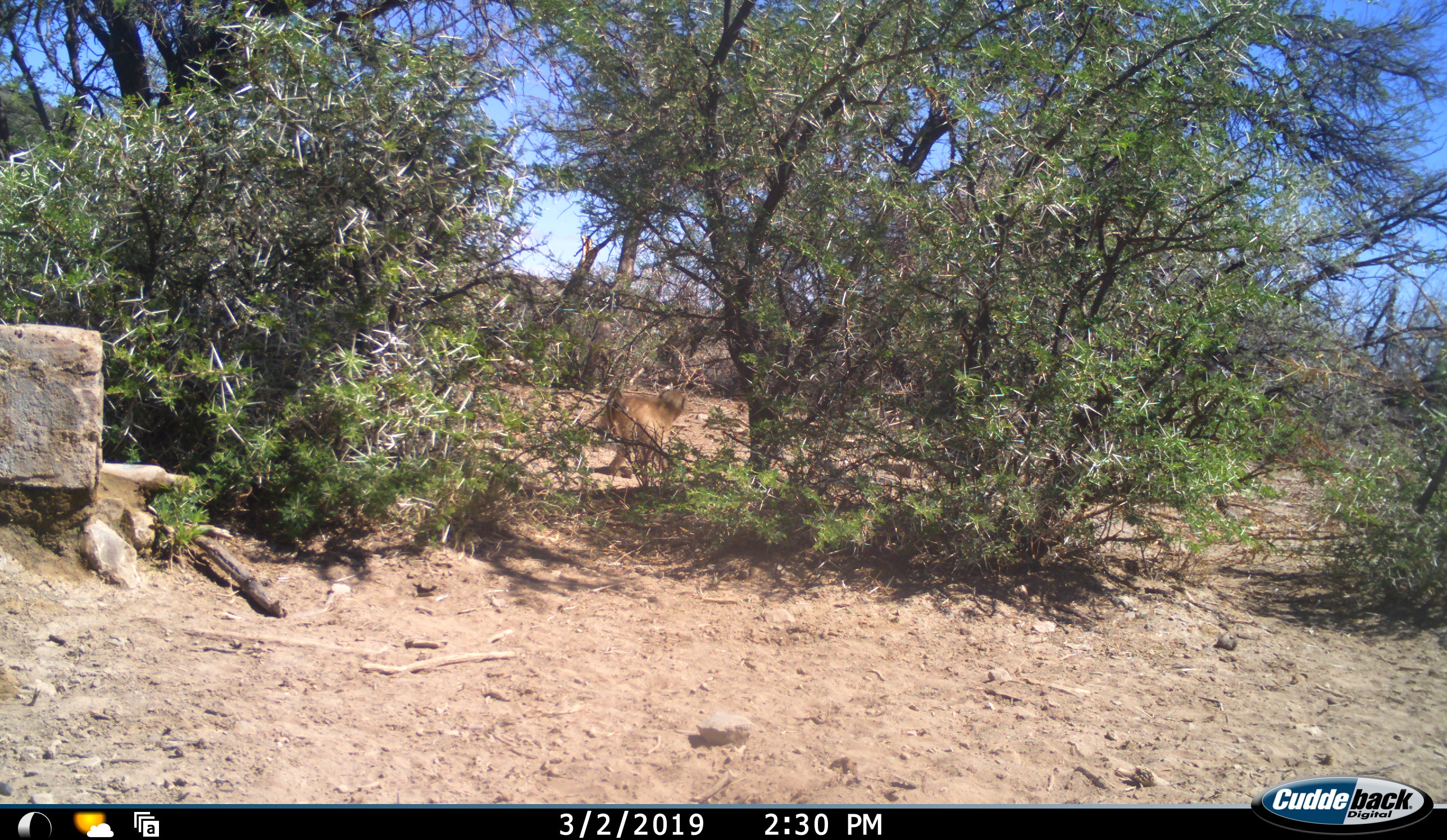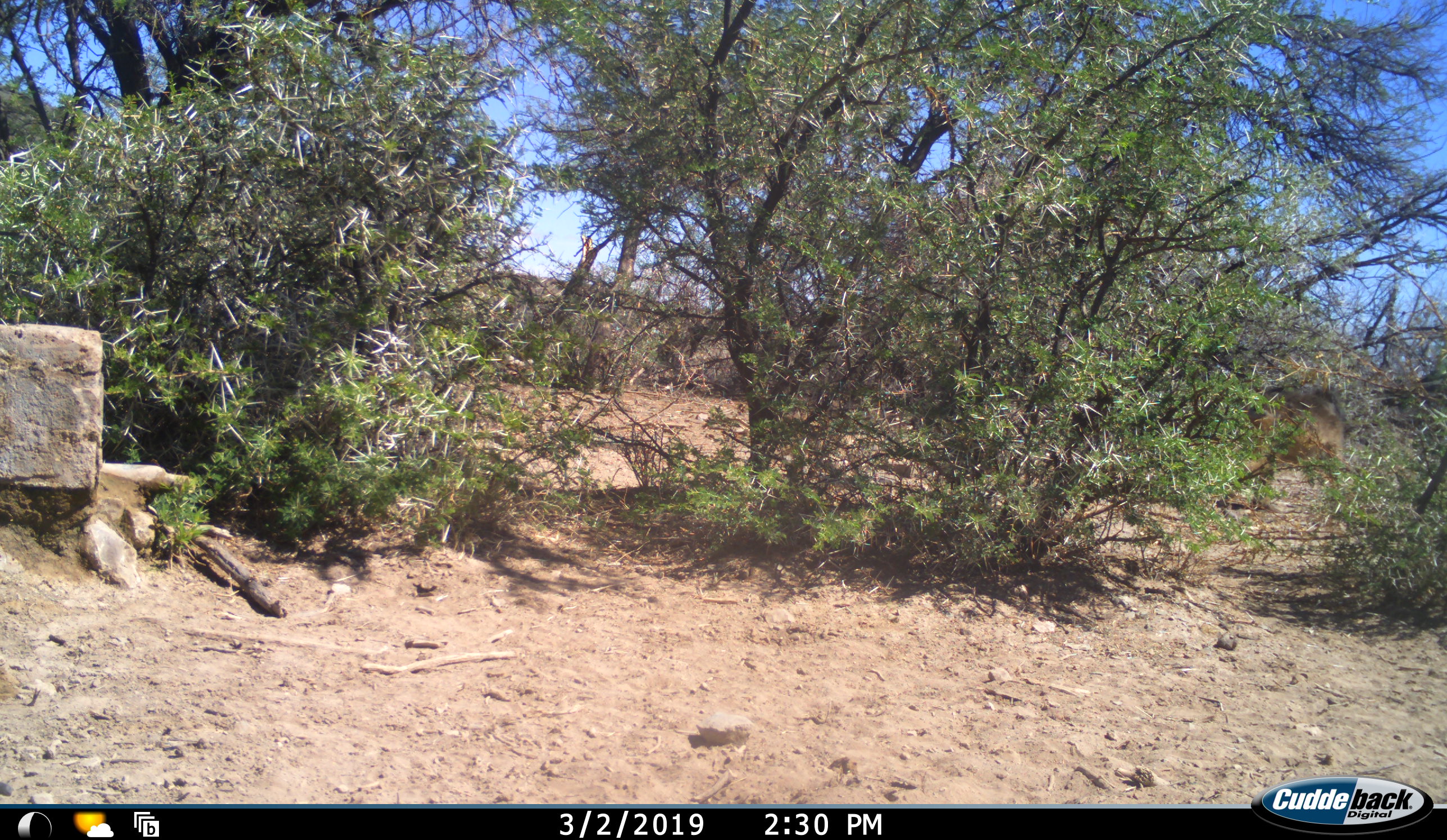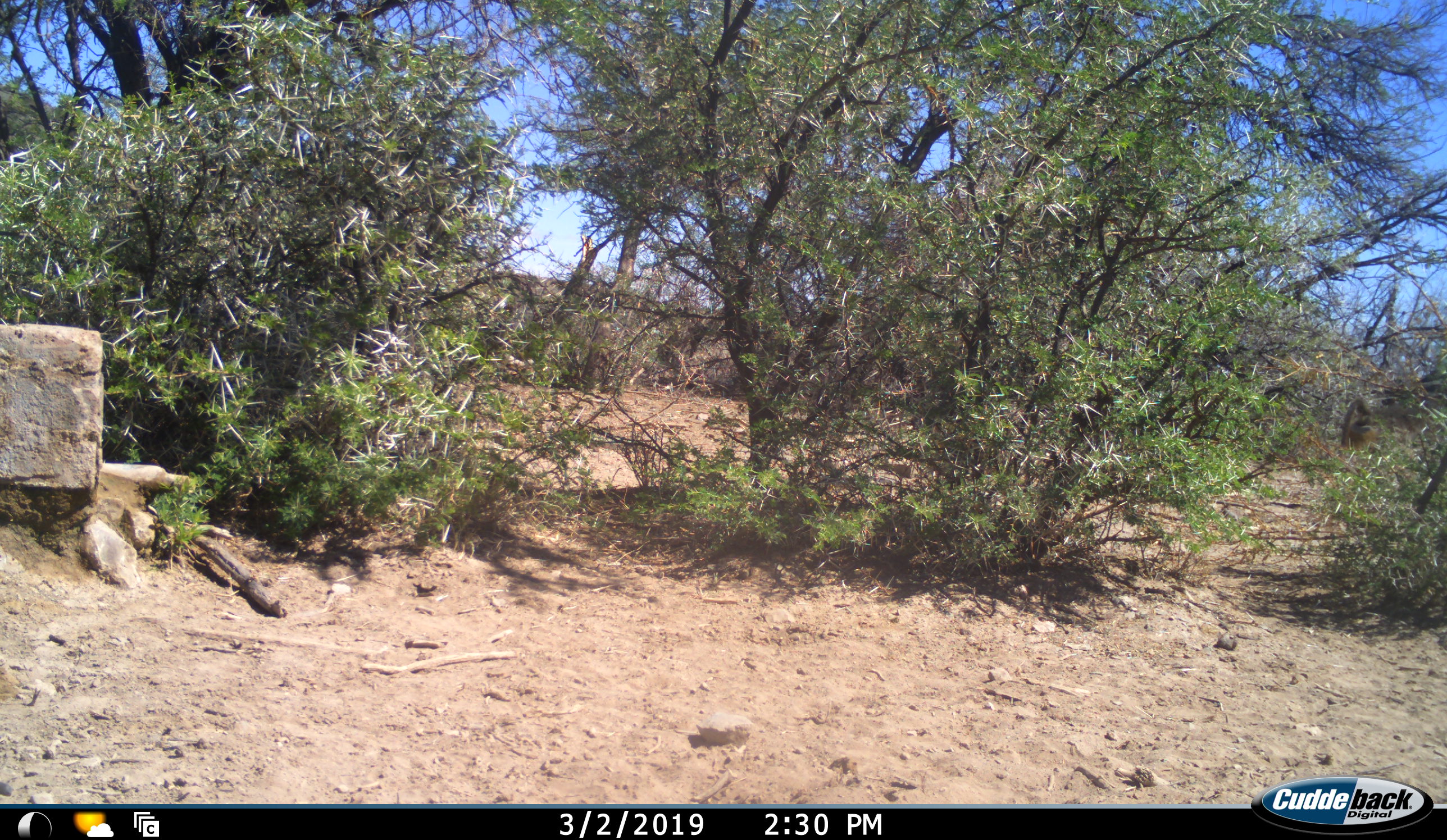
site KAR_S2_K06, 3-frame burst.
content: unidentified animal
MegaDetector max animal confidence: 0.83